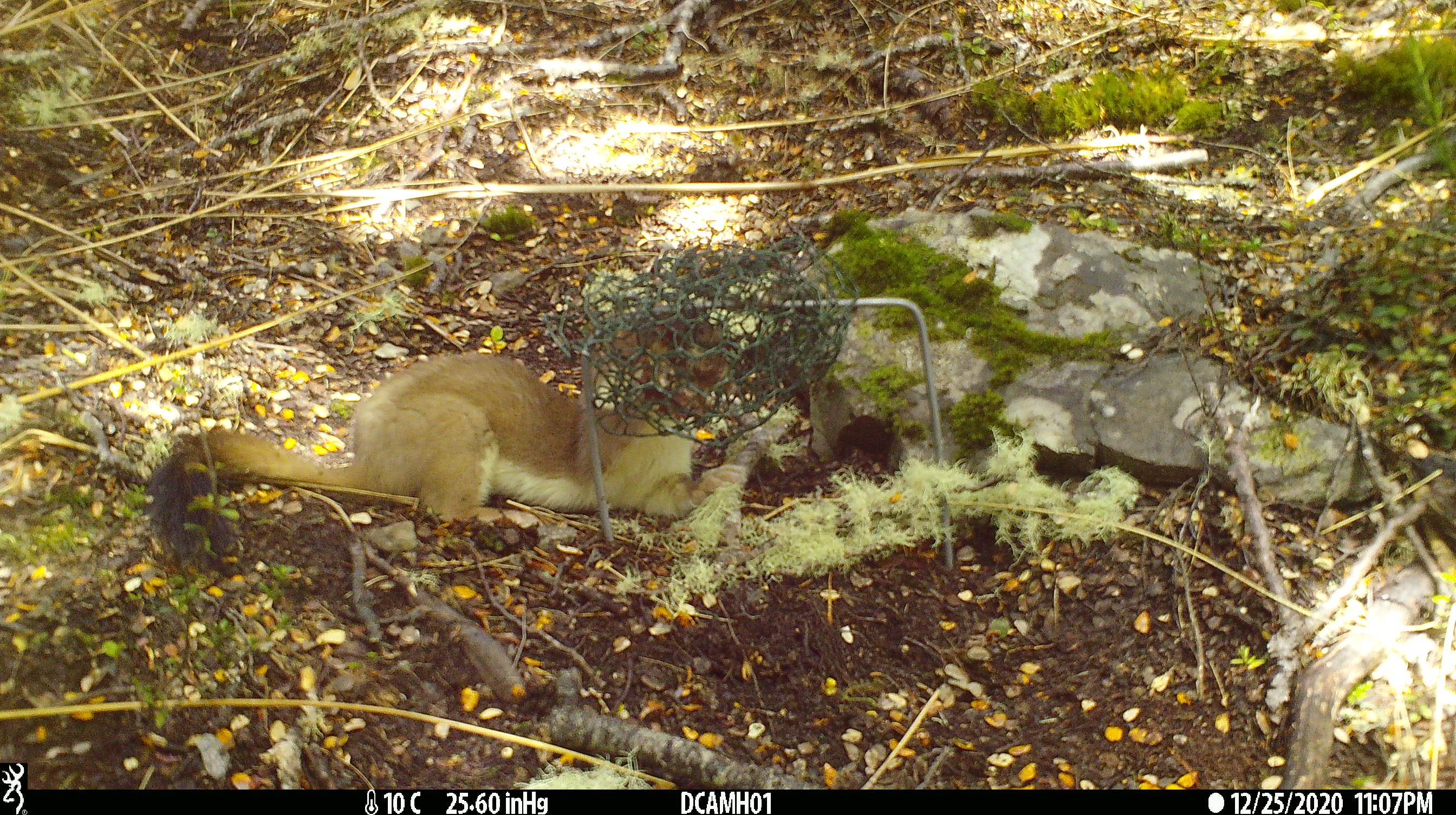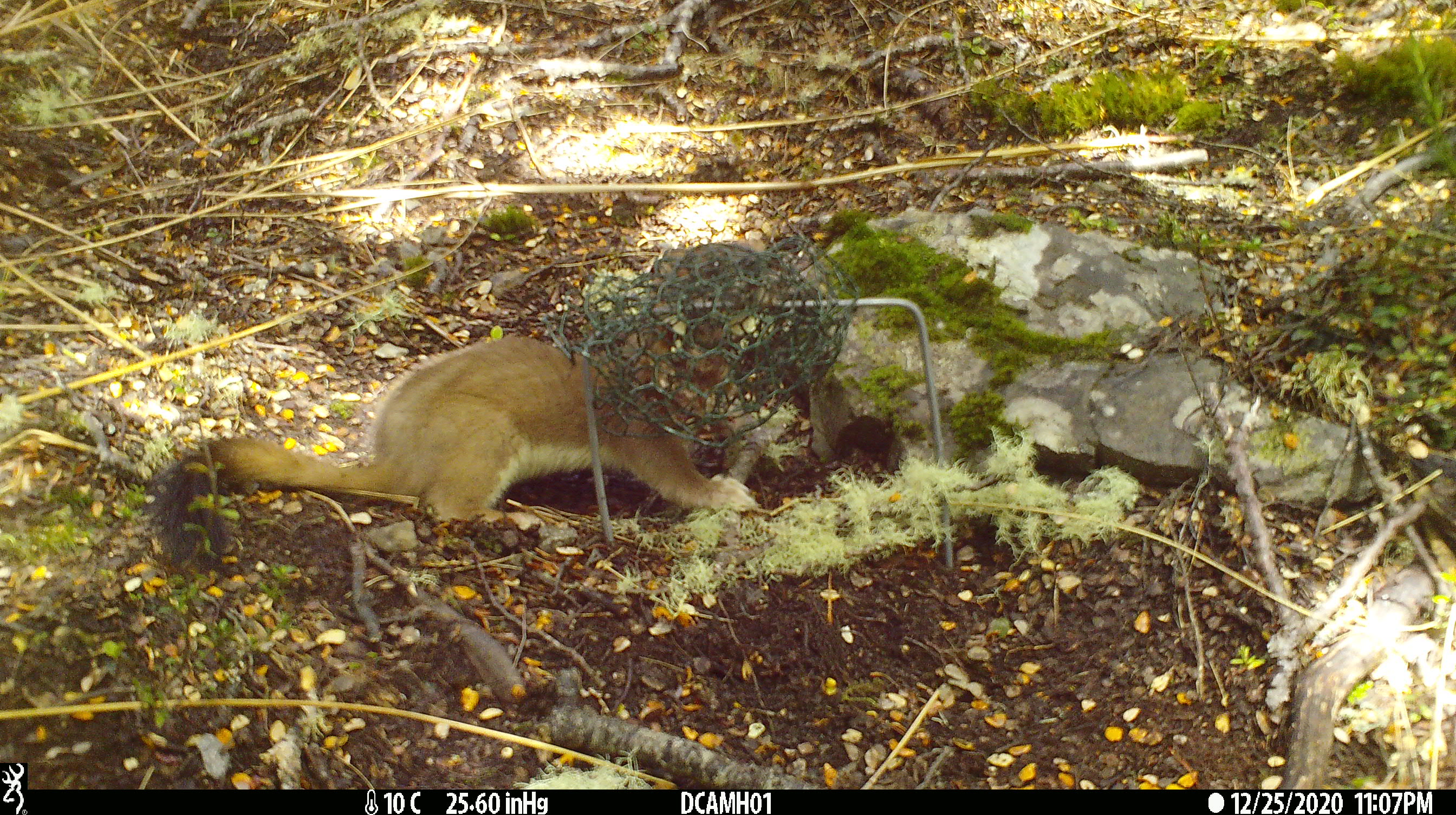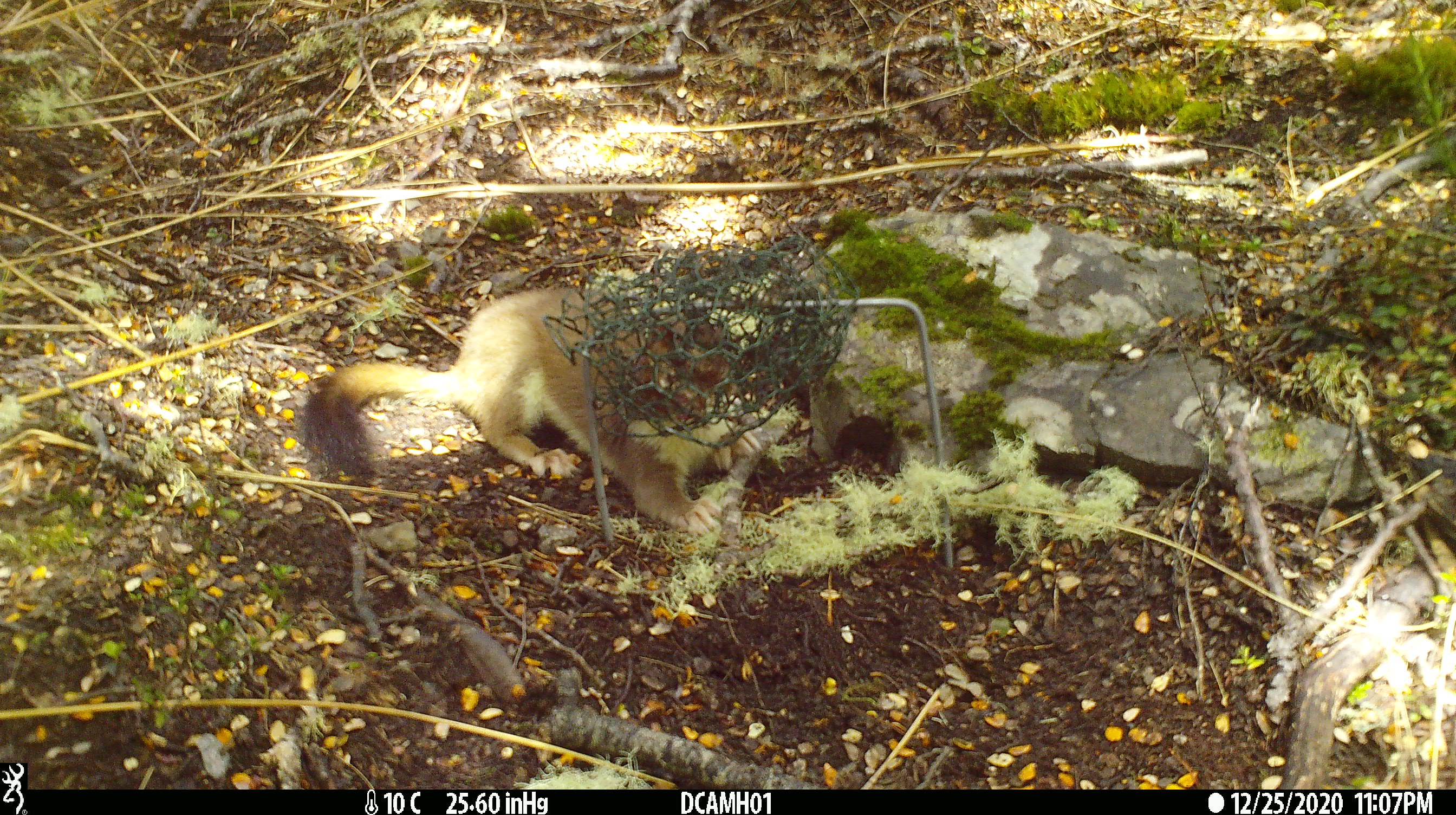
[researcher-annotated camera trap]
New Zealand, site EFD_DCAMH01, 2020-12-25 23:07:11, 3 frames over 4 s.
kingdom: Animalia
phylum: Chordata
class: Mammalia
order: Carnivora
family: Mustelidae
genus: Mustela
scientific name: Mustela erminea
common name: stoat